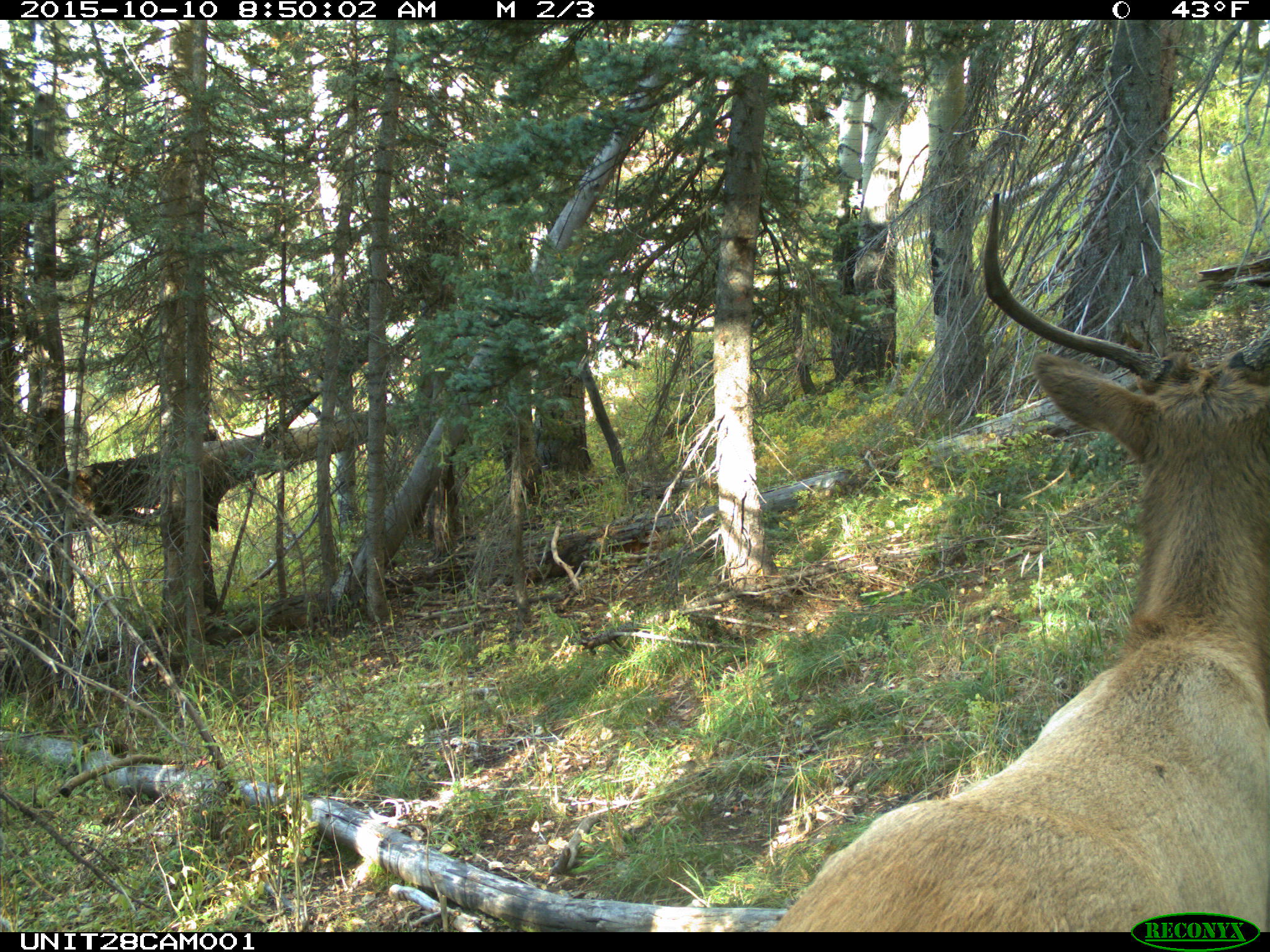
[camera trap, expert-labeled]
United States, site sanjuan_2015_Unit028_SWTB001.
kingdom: Animalia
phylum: Chordata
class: Mammalia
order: Artiodactyla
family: Cervidae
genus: Cervus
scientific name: Cervus elaphus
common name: red deer